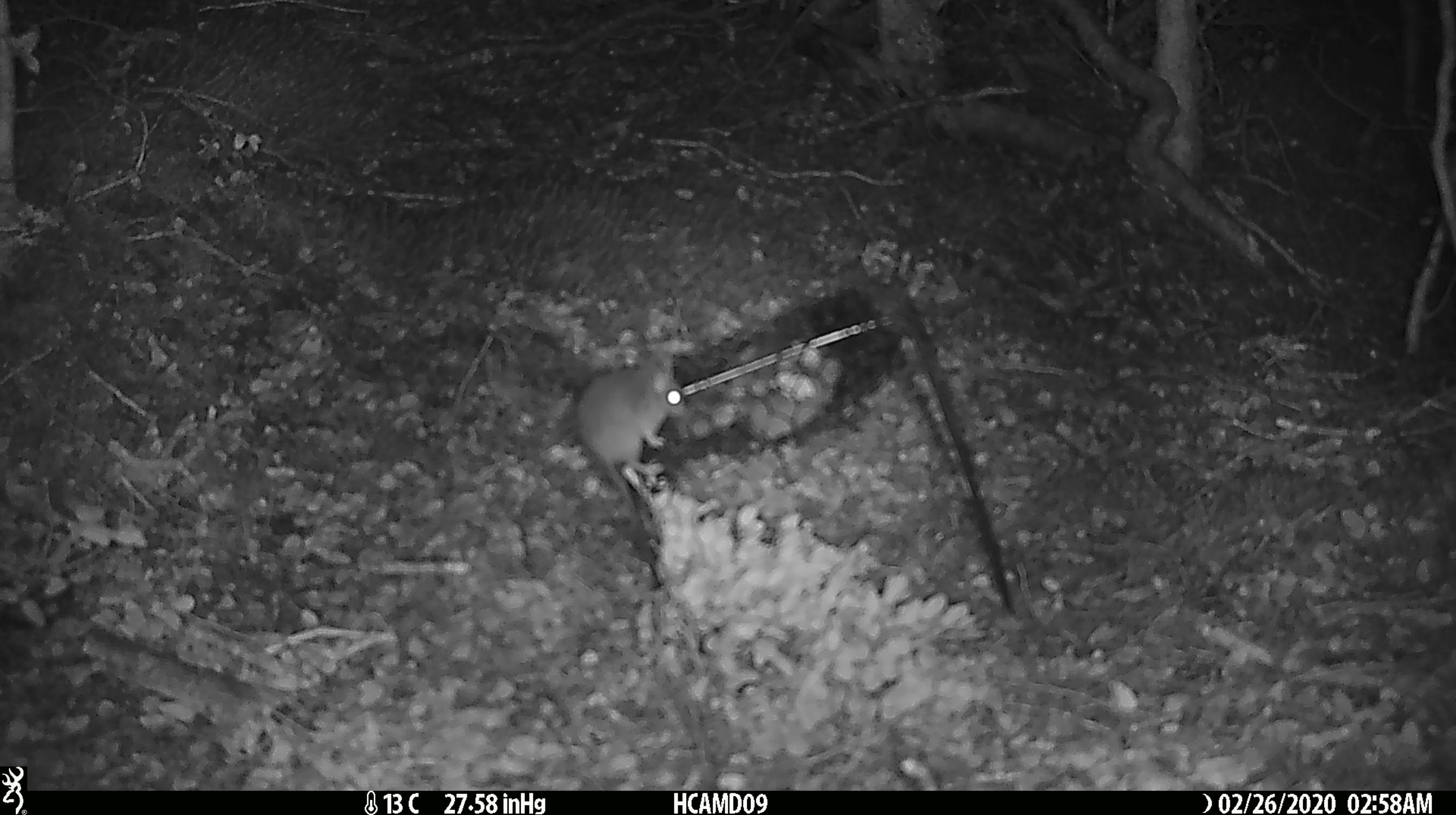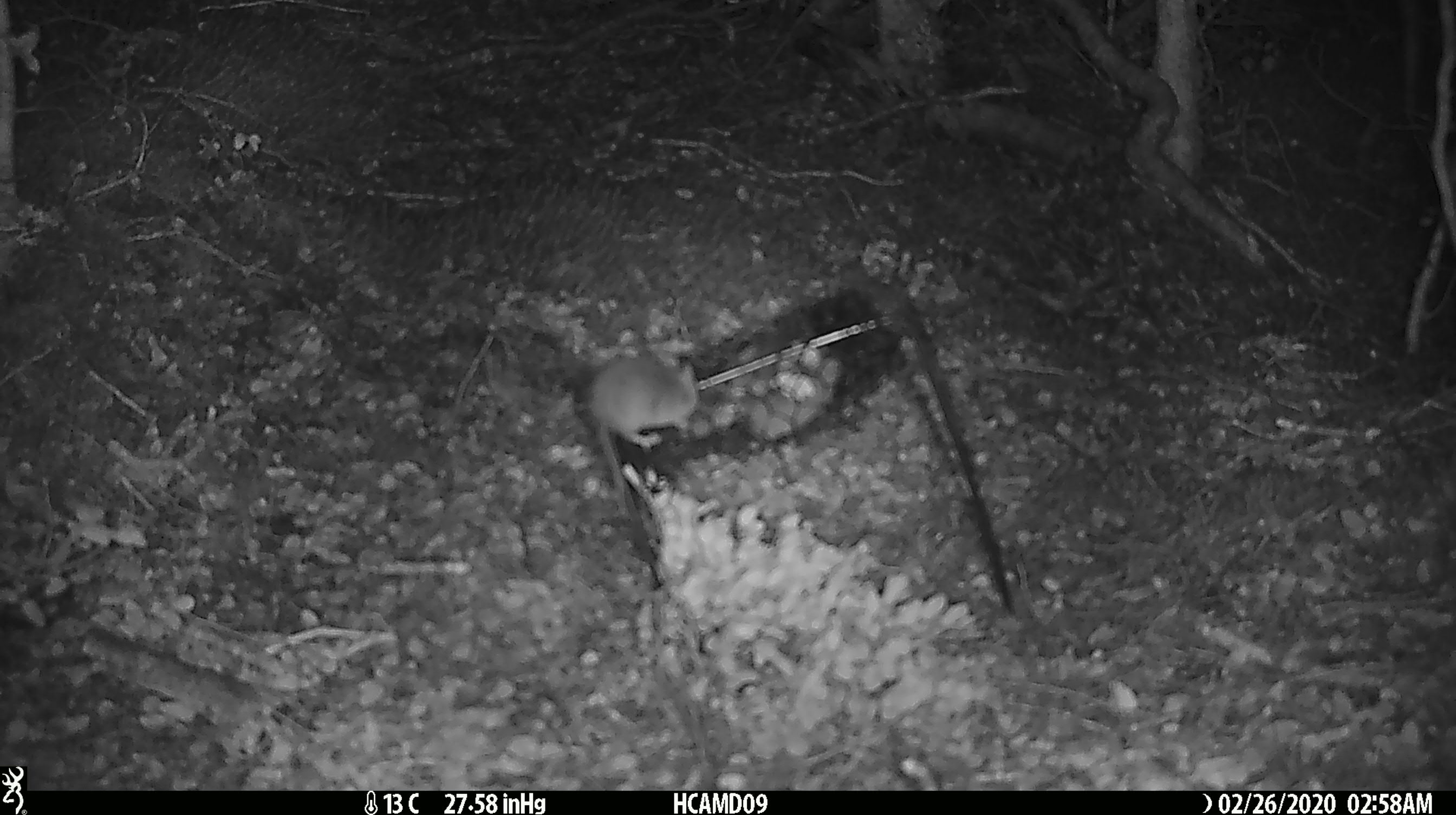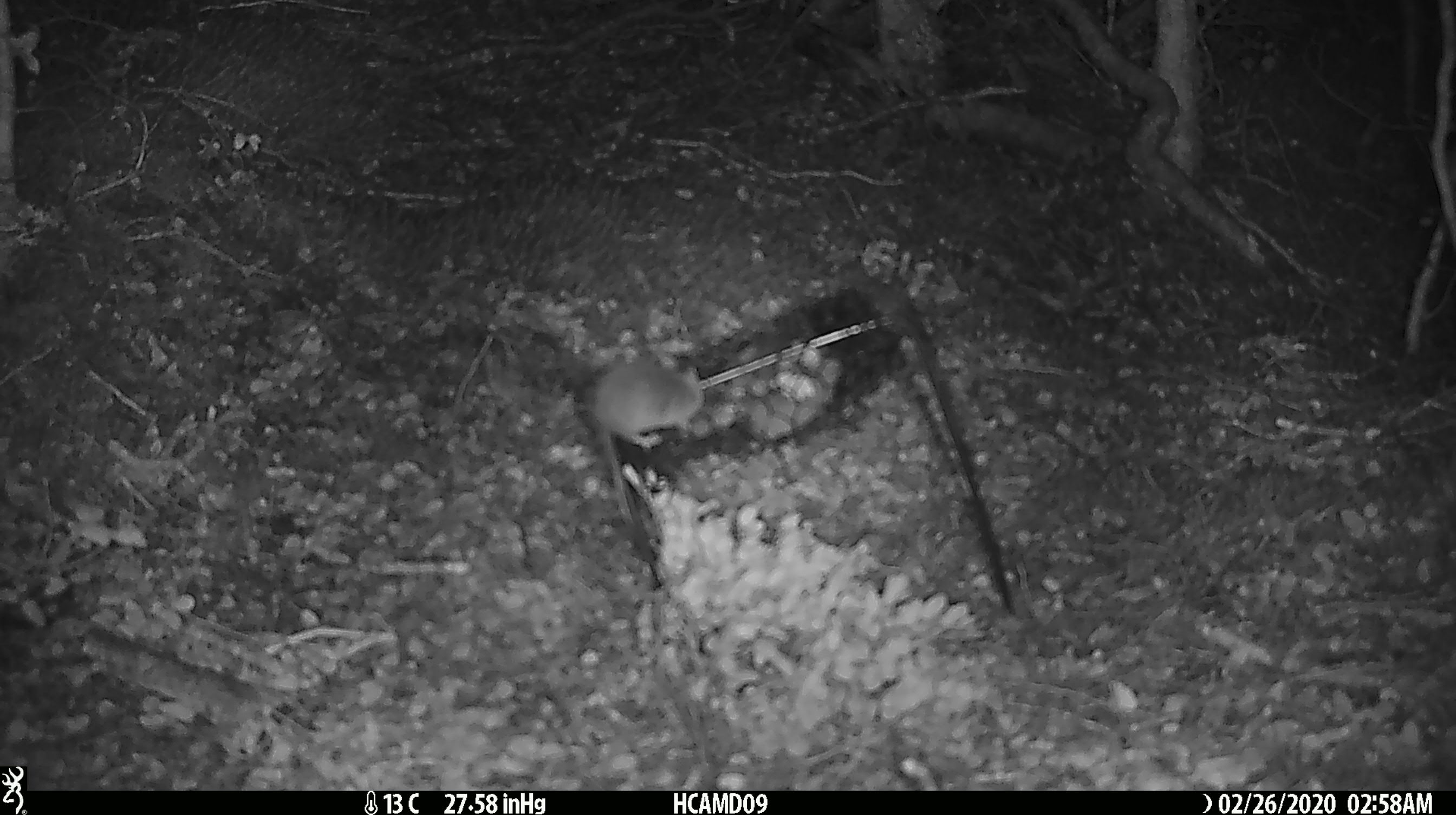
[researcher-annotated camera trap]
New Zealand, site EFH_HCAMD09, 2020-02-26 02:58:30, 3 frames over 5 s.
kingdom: Animalia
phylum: Chordata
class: Mammalia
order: Rodentia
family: Muridae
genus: Mus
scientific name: Mus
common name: mouse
Mouse (Mus).